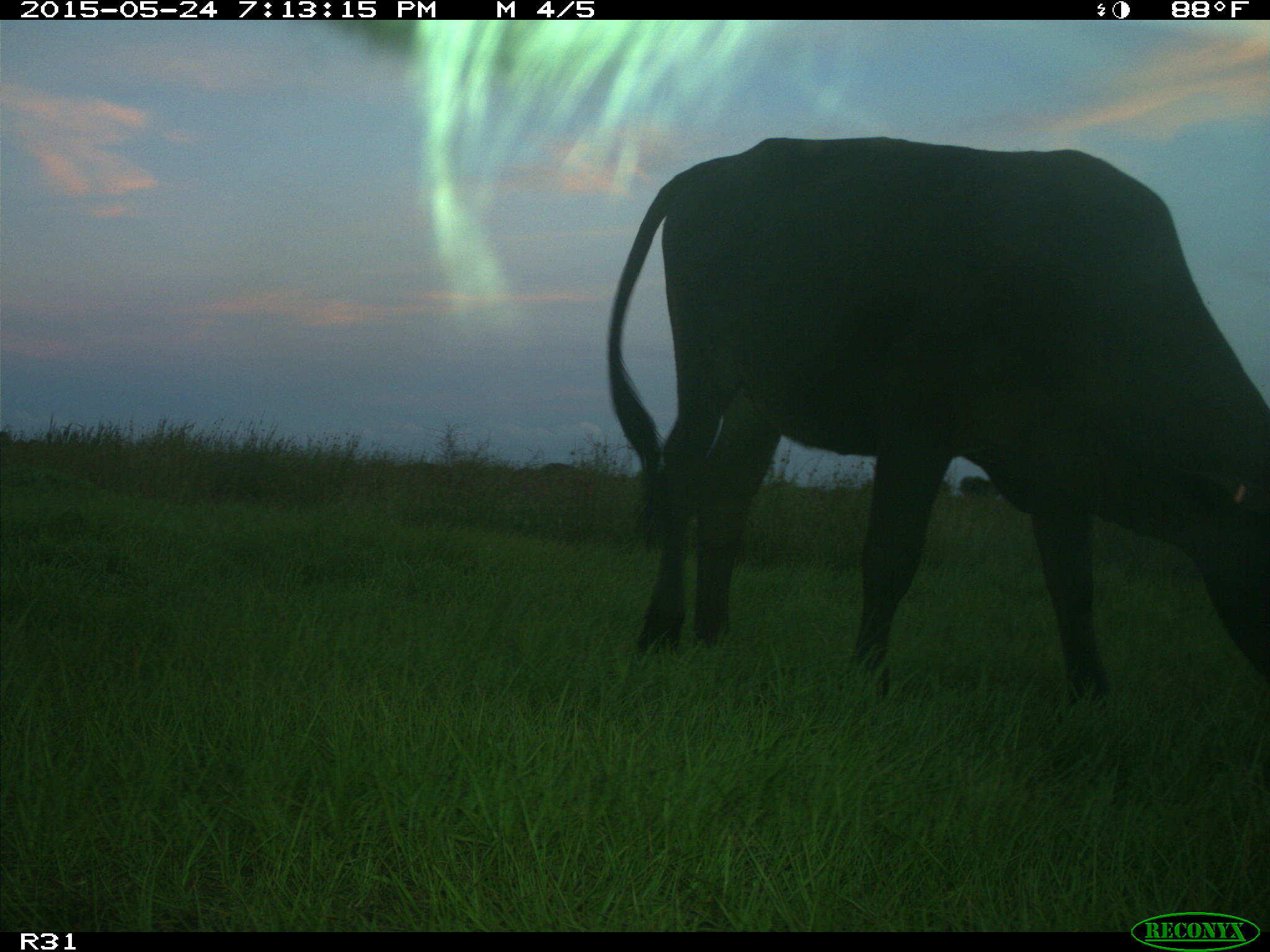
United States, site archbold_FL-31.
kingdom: Animalia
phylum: Chordata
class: Mammalia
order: Artiodactyla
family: Bovidae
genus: Bos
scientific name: Bos taurus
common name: domestic cow